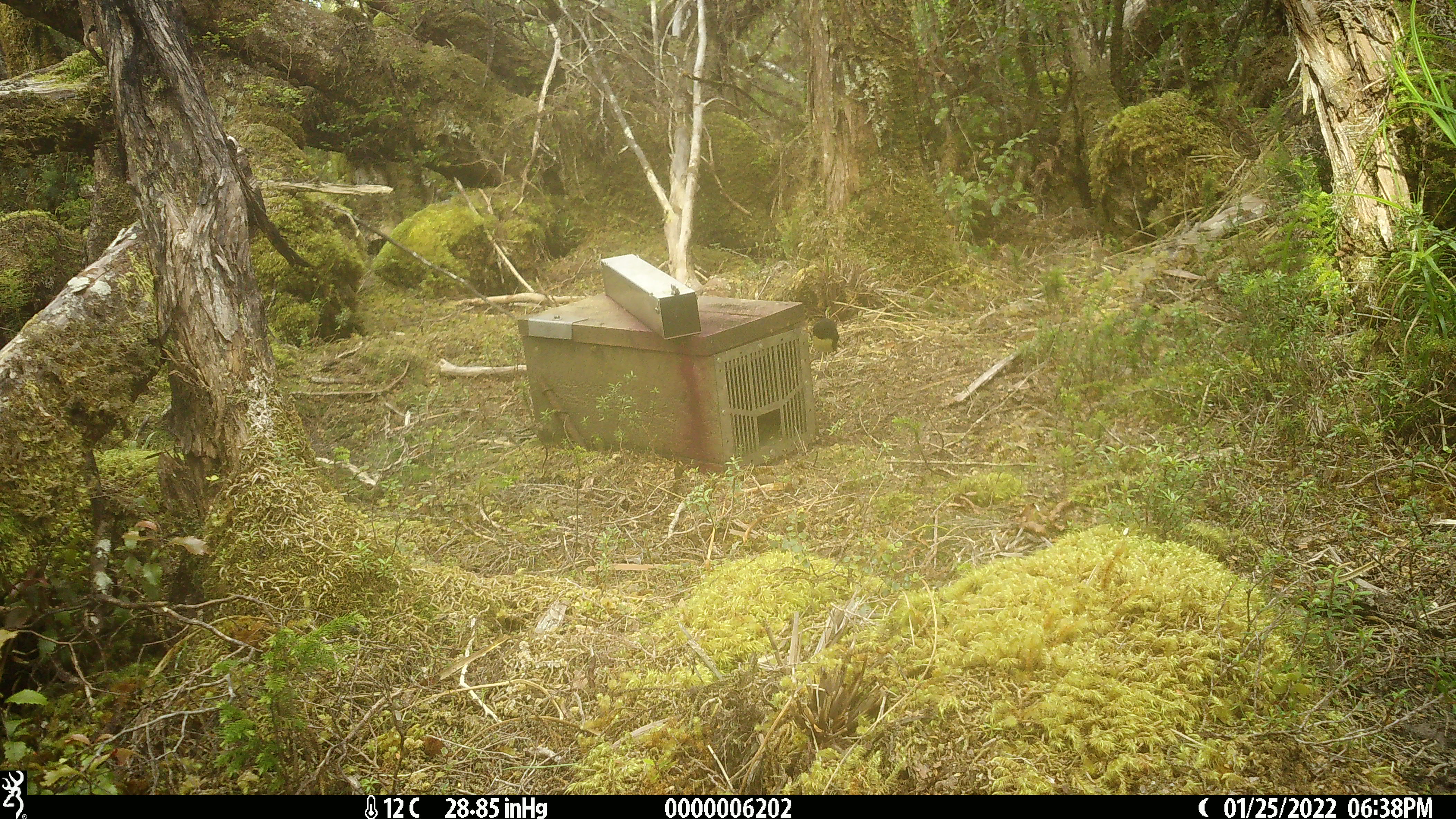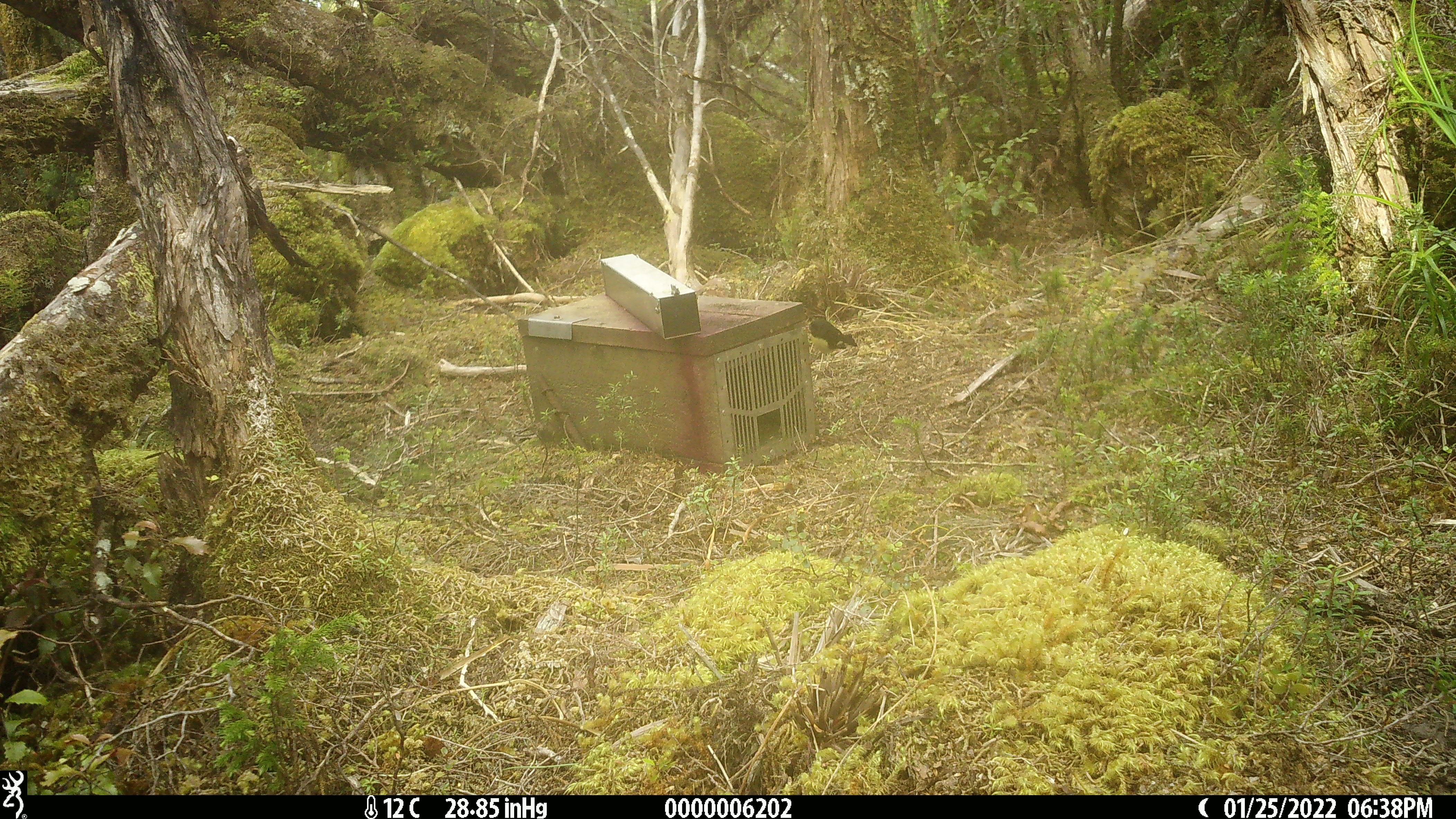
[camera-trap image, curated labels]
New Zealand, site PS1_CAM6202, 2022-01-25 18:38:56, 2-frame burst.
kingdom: Animalia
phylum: Chordata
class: Aves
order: Passeriformes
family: Petroicidae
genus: Petroica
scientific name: Petroica macrocephala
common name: tomtit